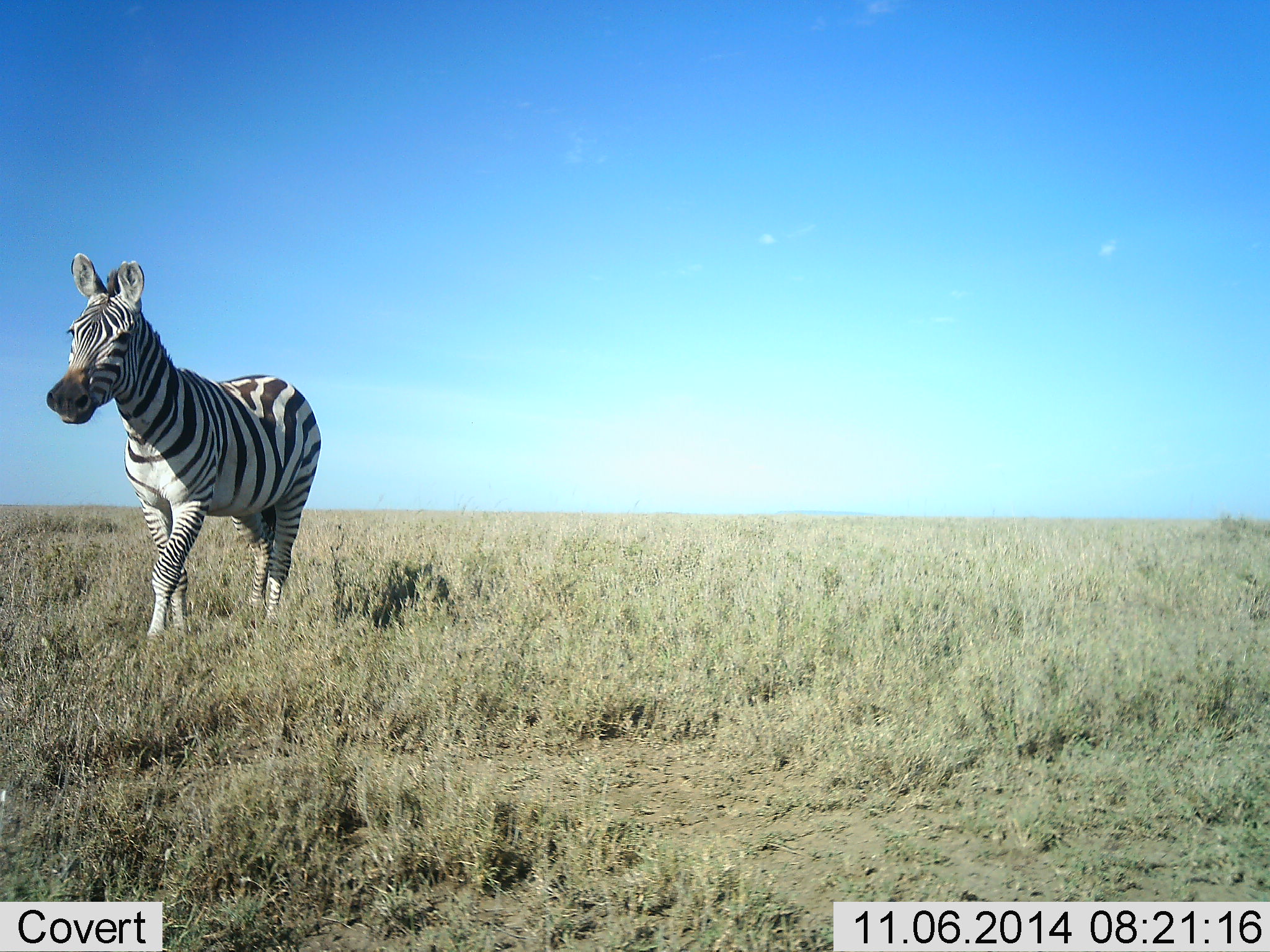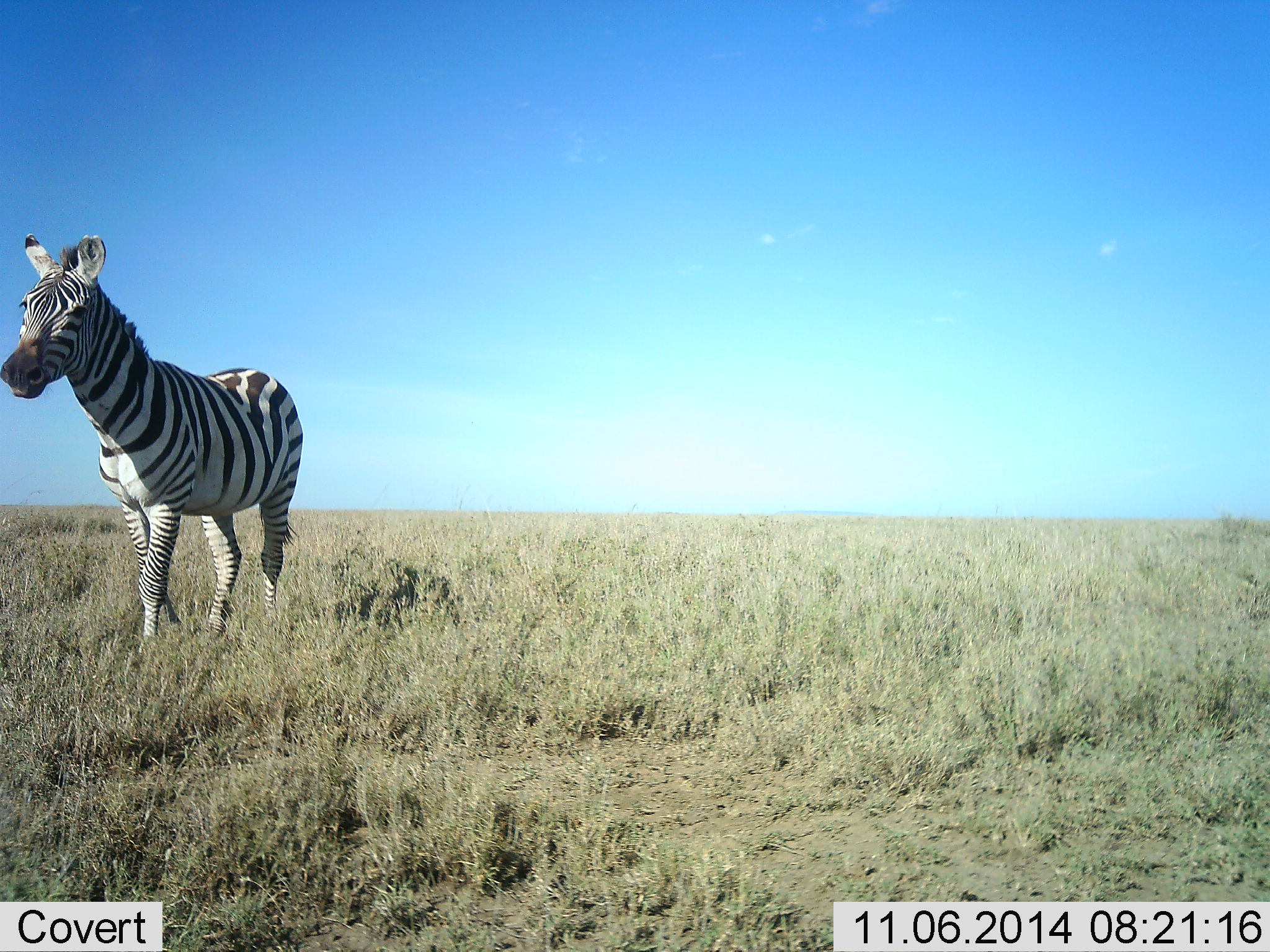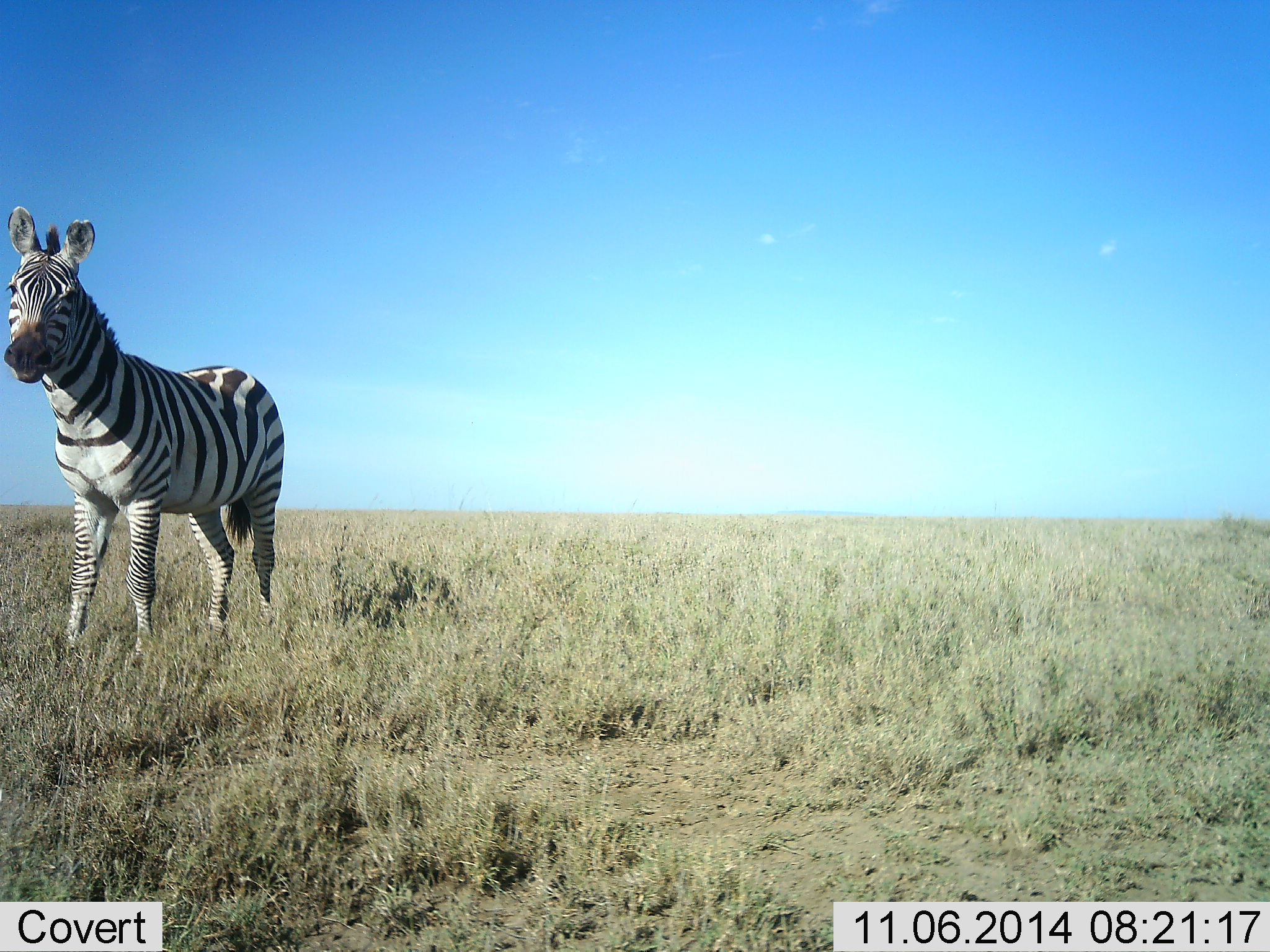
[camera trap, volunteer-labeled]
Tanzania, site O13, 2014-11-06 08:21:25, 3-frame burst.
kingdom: Animalia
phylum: Chordata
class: Mammalia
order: Perissodactyla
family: Equidae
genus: Equus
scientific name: Equus quagga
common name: plains zebra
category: zebra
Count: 1.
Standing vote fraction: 20%.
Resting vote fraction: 10%.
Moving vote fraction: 70%.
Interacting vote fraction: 0%.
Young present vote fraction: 0%.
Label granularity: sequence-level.